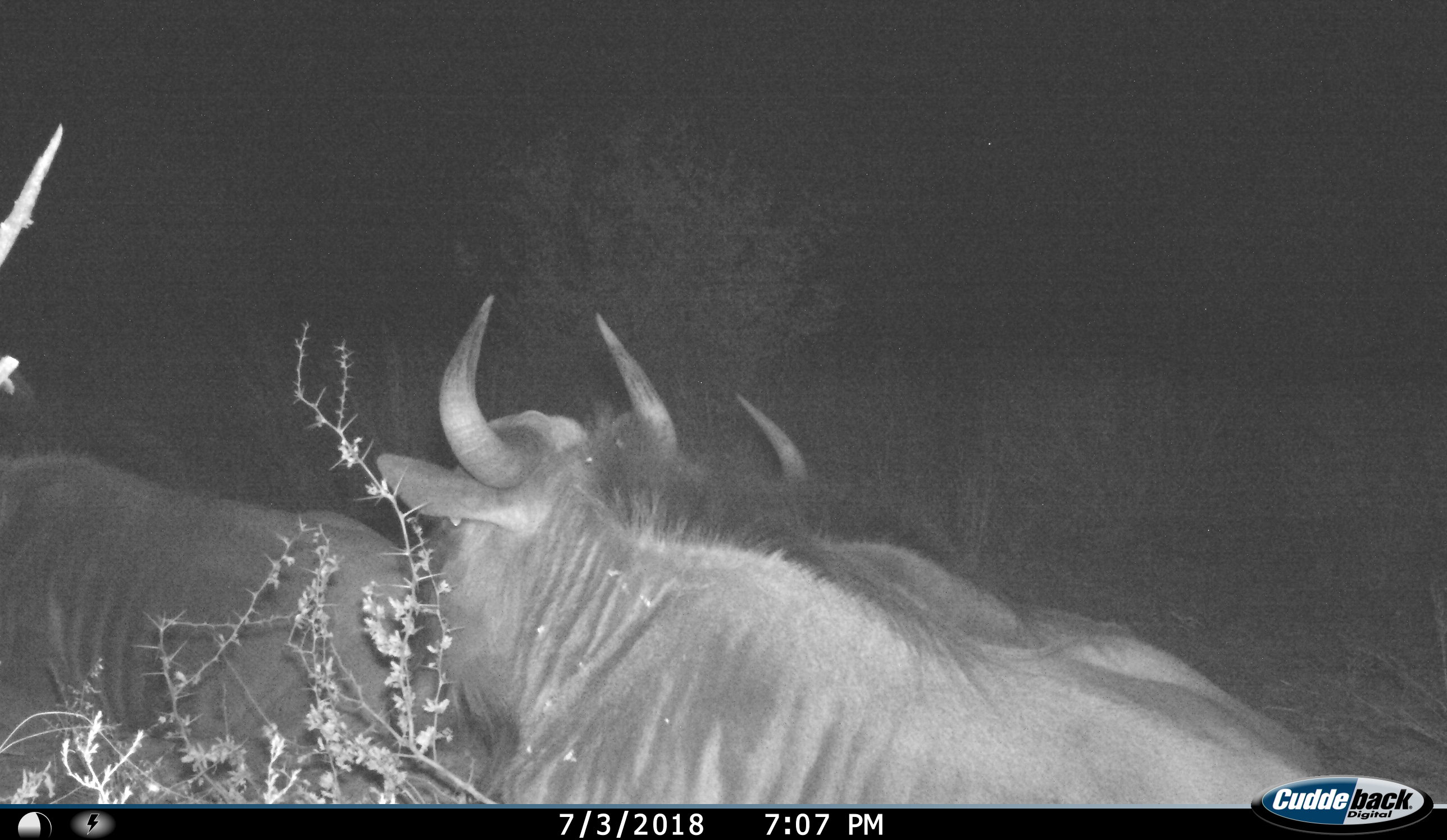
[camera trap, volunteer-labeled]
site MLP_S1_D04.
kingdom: Animalia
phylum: Chordata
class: Mammalia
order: Artiodactyla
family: Bovidae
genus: Connochaetes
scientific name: Connochaetes taurinus taurinus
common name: blue wildebeest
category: wildebeestblue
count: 2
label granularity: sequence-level